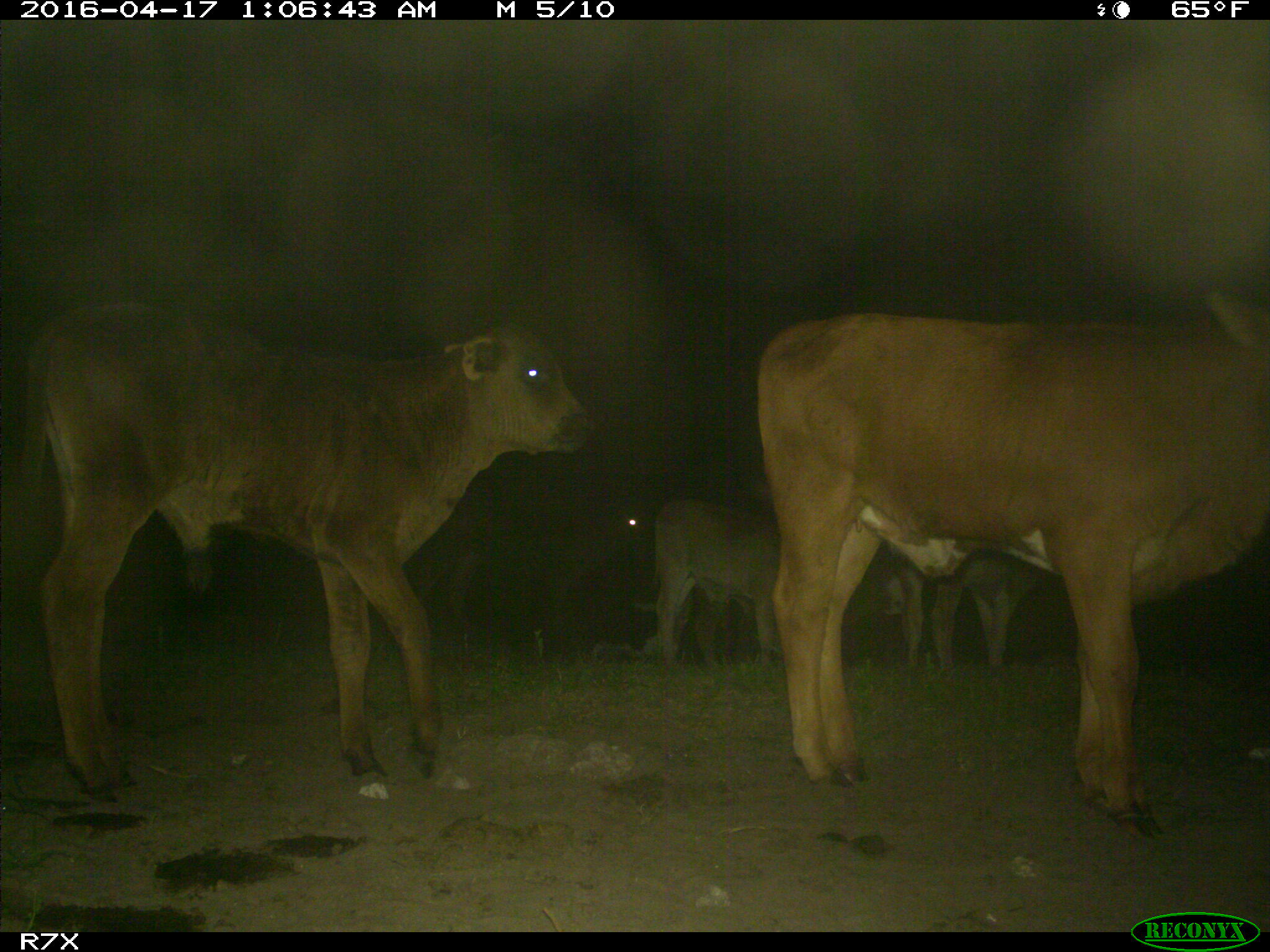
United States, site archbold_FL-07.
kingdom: Animalia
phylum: Chordata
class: Mammalia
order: Artiodactyla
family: Bovidae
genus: Bos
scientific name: Bos taurus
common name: domestic cow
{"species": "Bos taurus (domestic cow)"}